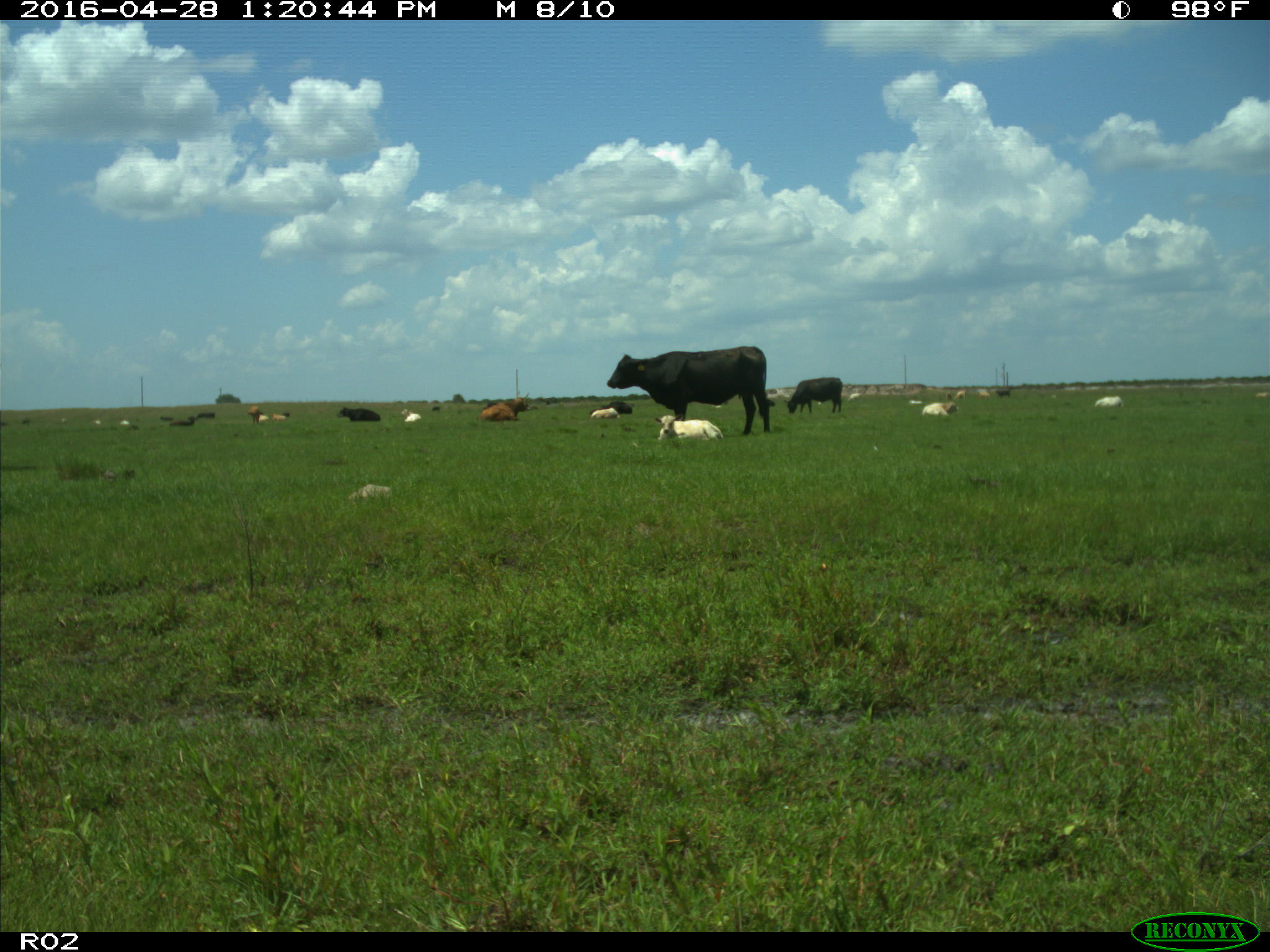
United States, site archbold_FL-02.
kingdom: Animalia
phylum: Chordata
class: Mammalia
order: Artiodactyla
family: Bovidae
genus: Bos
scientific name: Bos taurus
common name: domestic cow